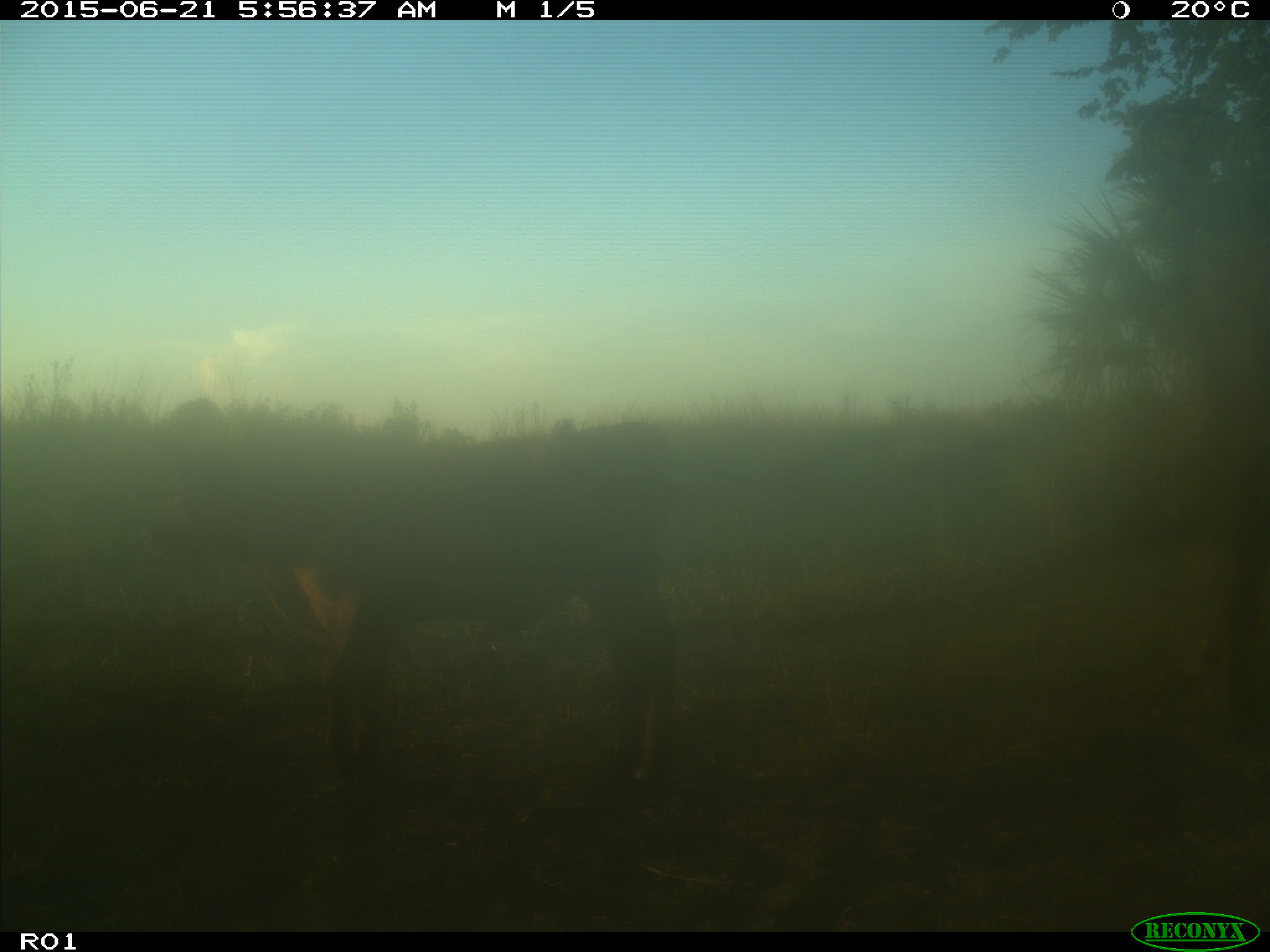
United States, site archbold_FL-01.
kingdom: Animalia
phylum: Chordata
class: Mammalia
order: Artiodactyla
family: Bovidae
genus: Bos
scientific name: Bos taurus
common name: domestic cow